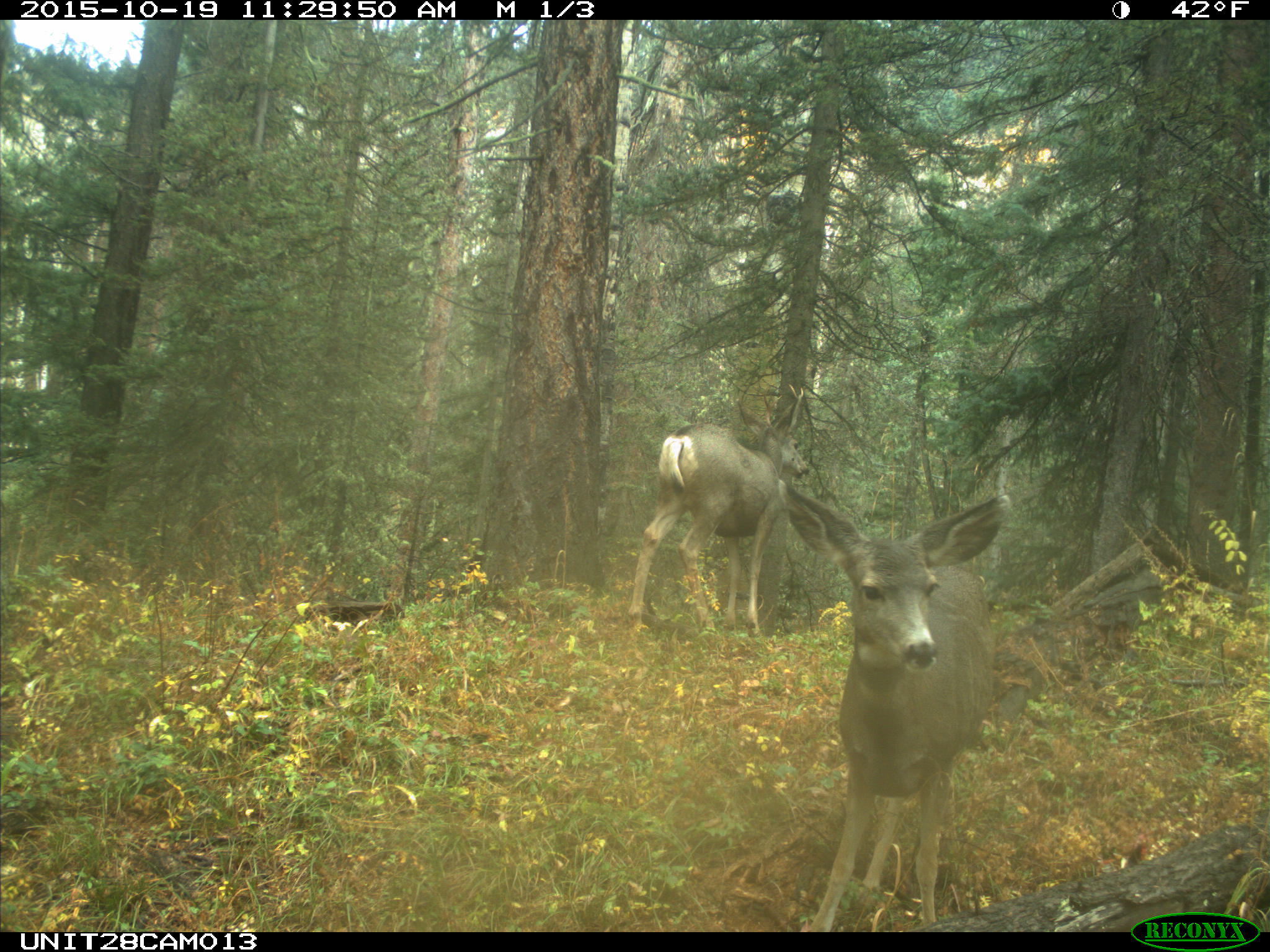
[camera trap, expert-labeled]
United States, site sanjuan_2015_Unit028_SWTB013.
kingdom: Animalia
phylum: Chordata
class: Mammalia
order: Artiodactyla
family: Cervidae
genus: Odocoileus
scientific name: Odocoileus hemionus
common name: mule deer